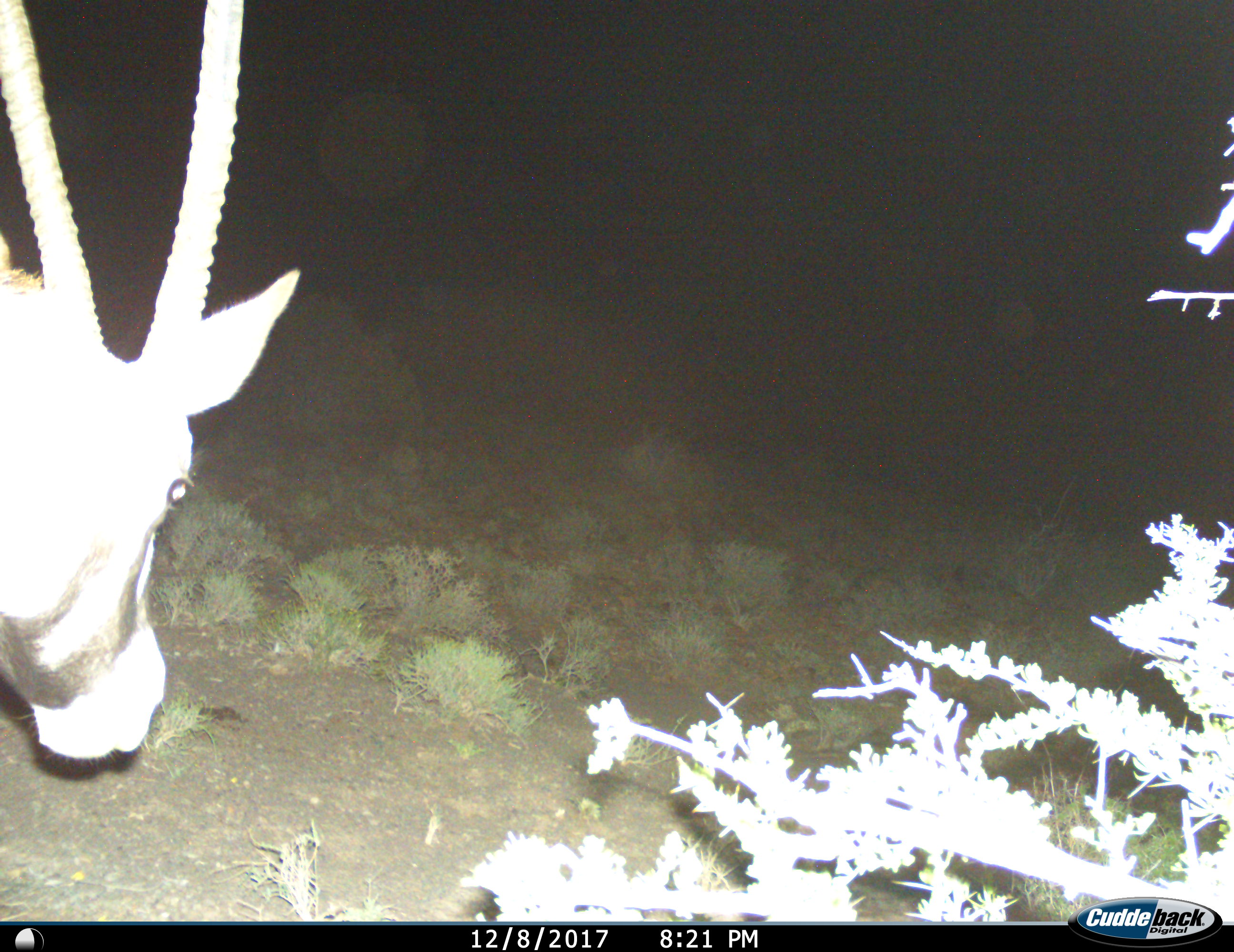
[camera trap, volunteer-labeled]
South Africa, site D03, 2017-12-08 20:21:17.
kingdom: Animalia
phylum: Chordata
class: Mammalia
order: Artiodactyla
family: Bovidae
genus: Oryx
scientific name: Oryx gazella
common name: gemsbok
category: gemsbokoryx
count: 1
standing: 33%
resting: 11%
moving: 22%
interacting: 0%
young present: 0%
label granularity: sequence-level